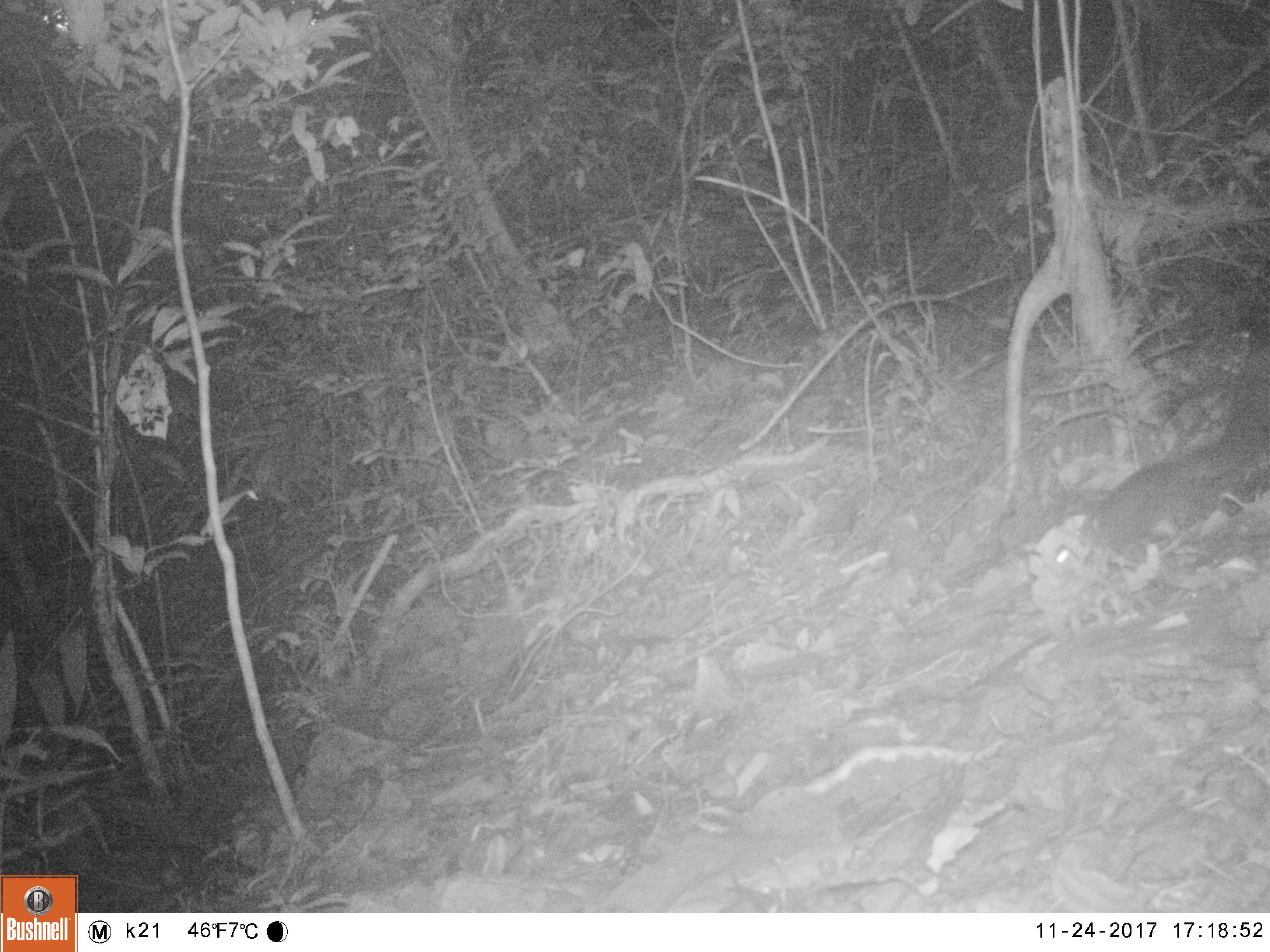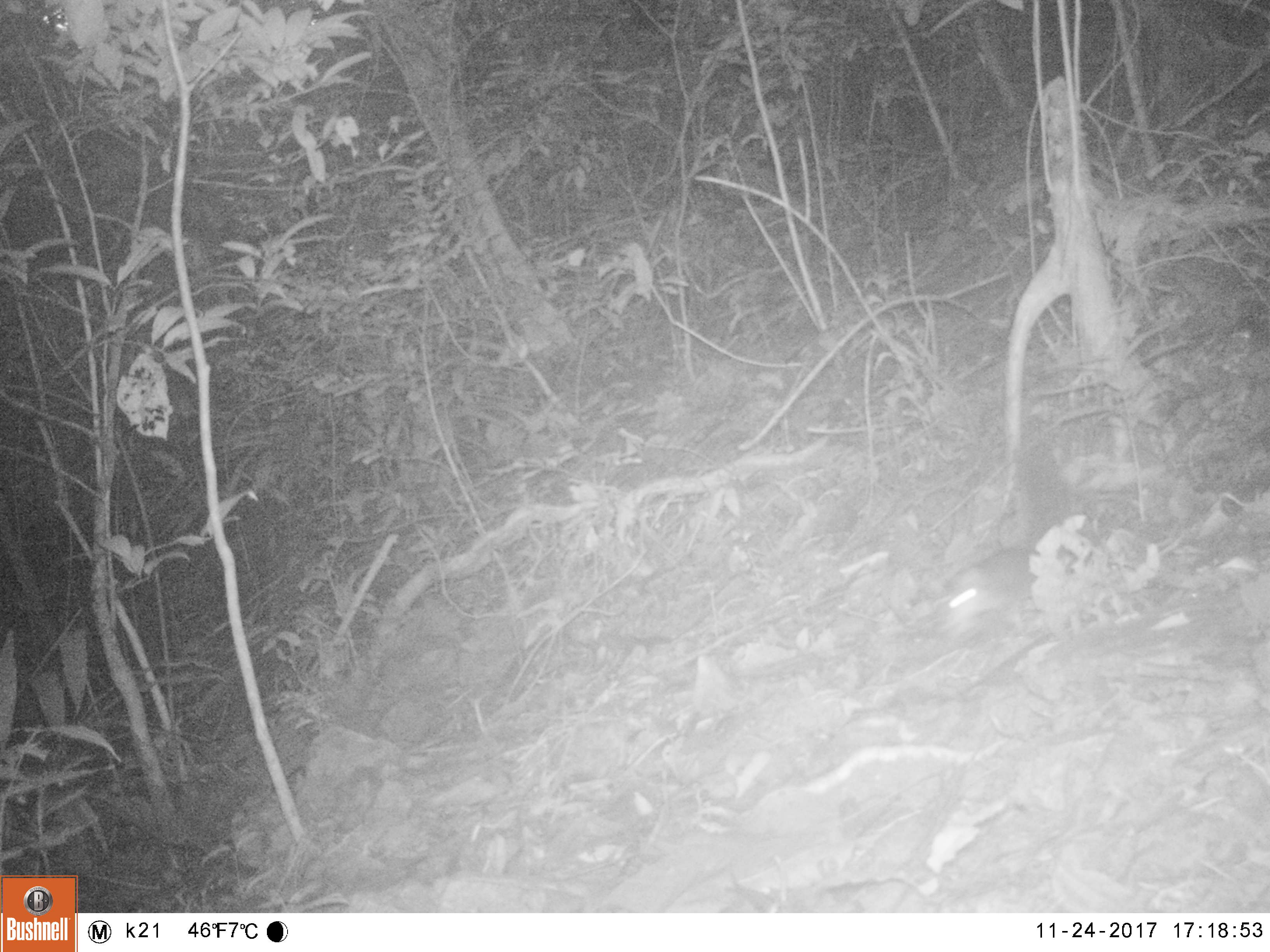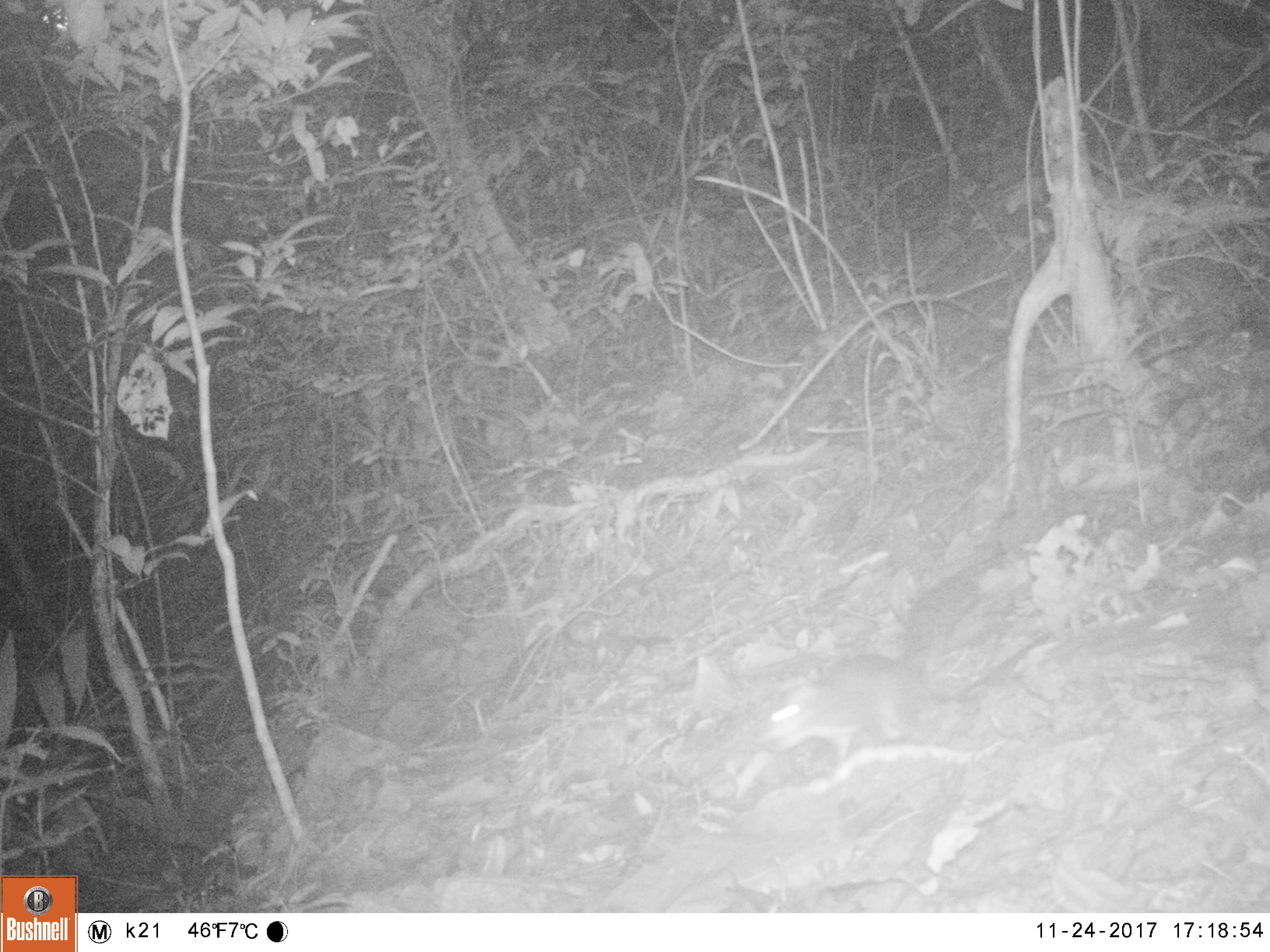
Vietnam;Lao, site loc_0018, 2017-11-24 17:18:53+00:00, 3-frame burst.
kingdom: Animalia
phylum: Chordata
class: Mammalia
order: Rodentia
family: Sciuridae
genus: Dremomys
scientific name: Dremomys rufigenis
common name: red-cheeked squirrel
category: red cheeked squirrel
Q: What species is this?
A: Red cheeked squirrel (red-cheeked squirrel) (Dremomys rufigenis).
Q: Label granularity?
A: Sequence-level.